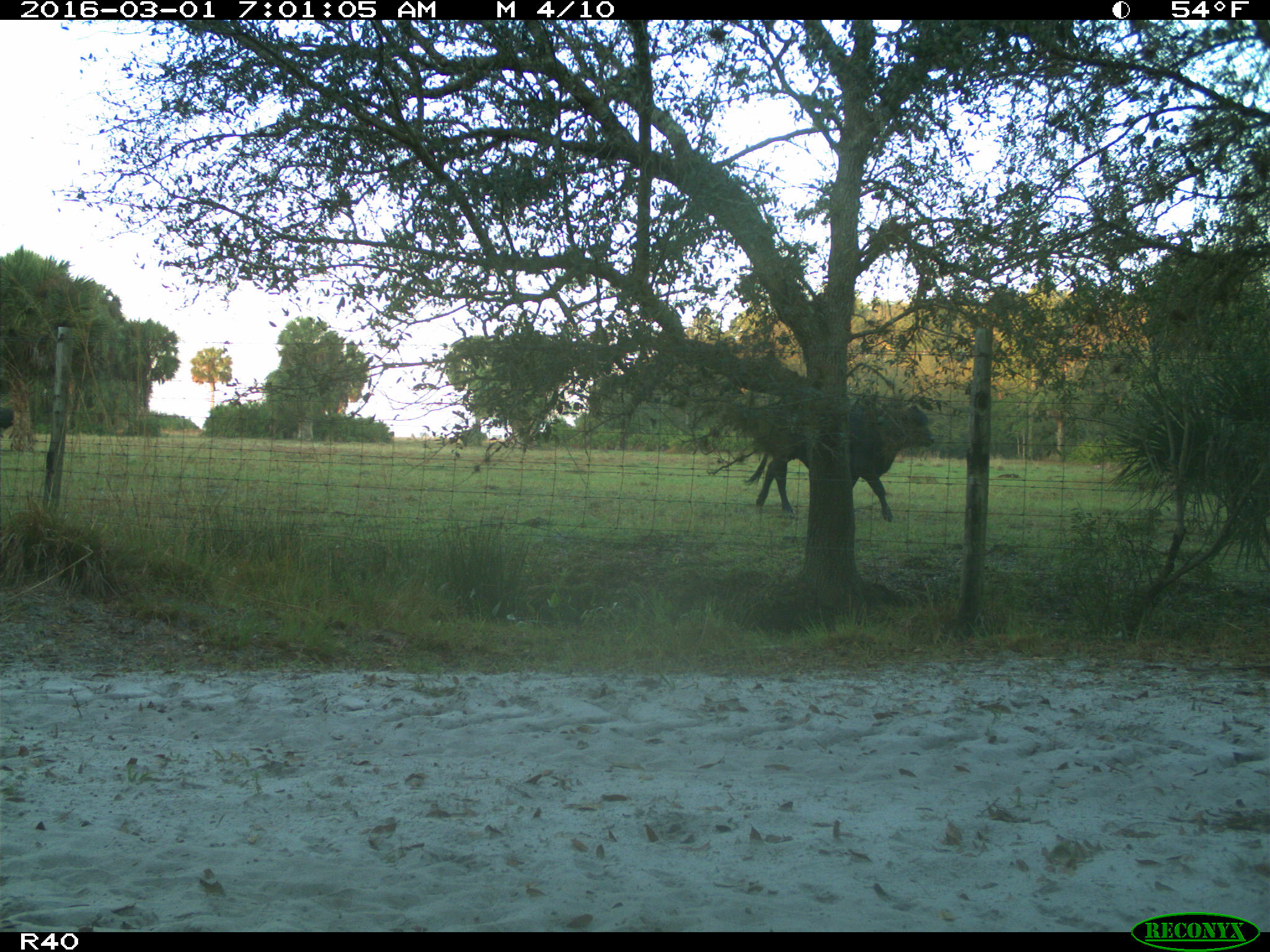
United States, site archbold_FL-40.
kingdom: Animalia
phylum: Chordata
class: Mammalia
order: Artiodactyla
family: Bovidae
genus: Bos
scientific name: Bos taurus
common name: domestic cow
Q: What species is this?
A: Bos taurus (domestic cow).